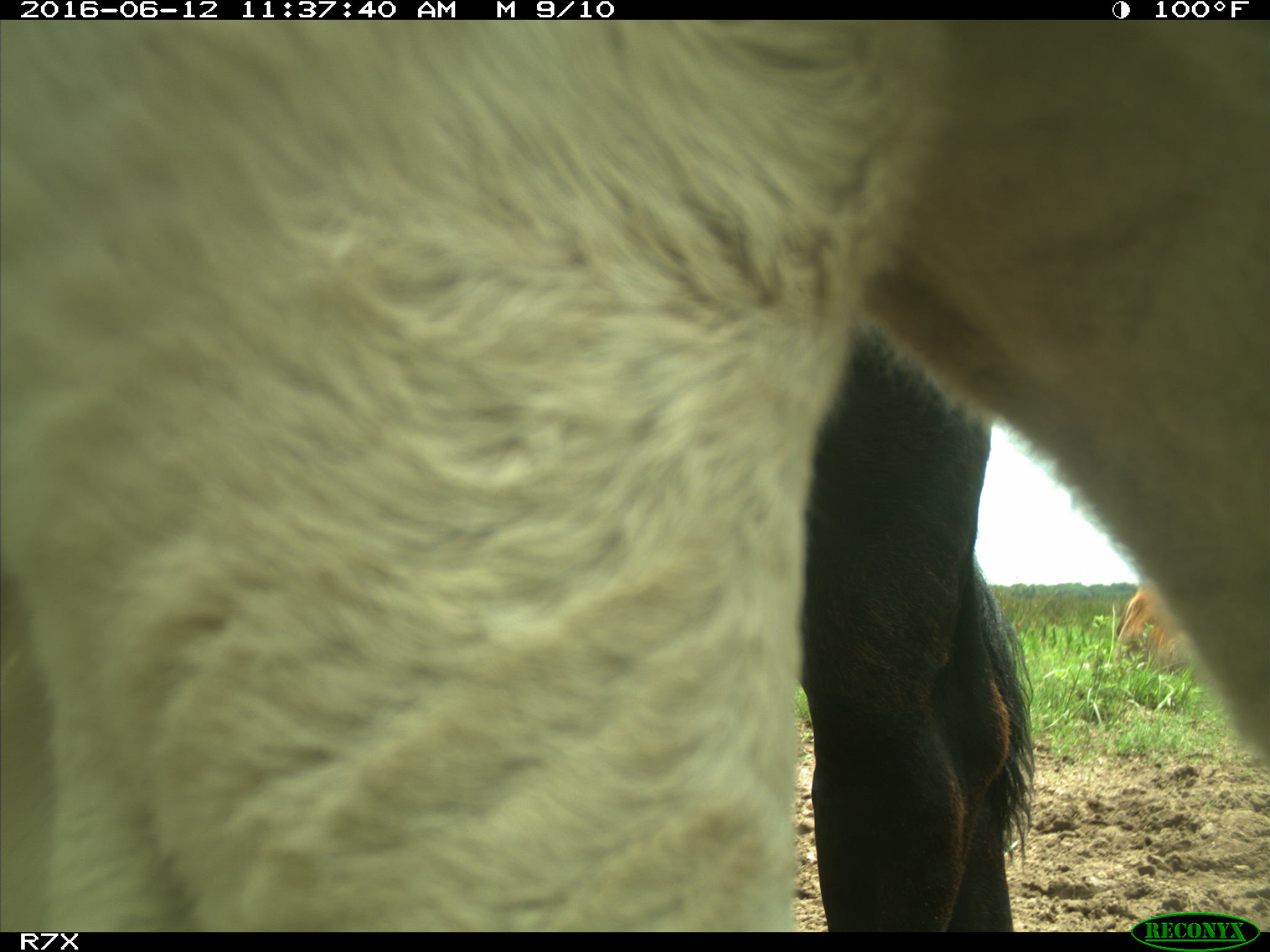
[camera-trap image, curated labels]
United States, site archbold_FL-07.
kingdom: Animalia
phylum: Chordata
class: Mammalia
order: Artiodactyla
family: Bovidae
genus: Bos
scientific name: Bos taurus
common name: domestic cow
Bos taurus (domestic cow).